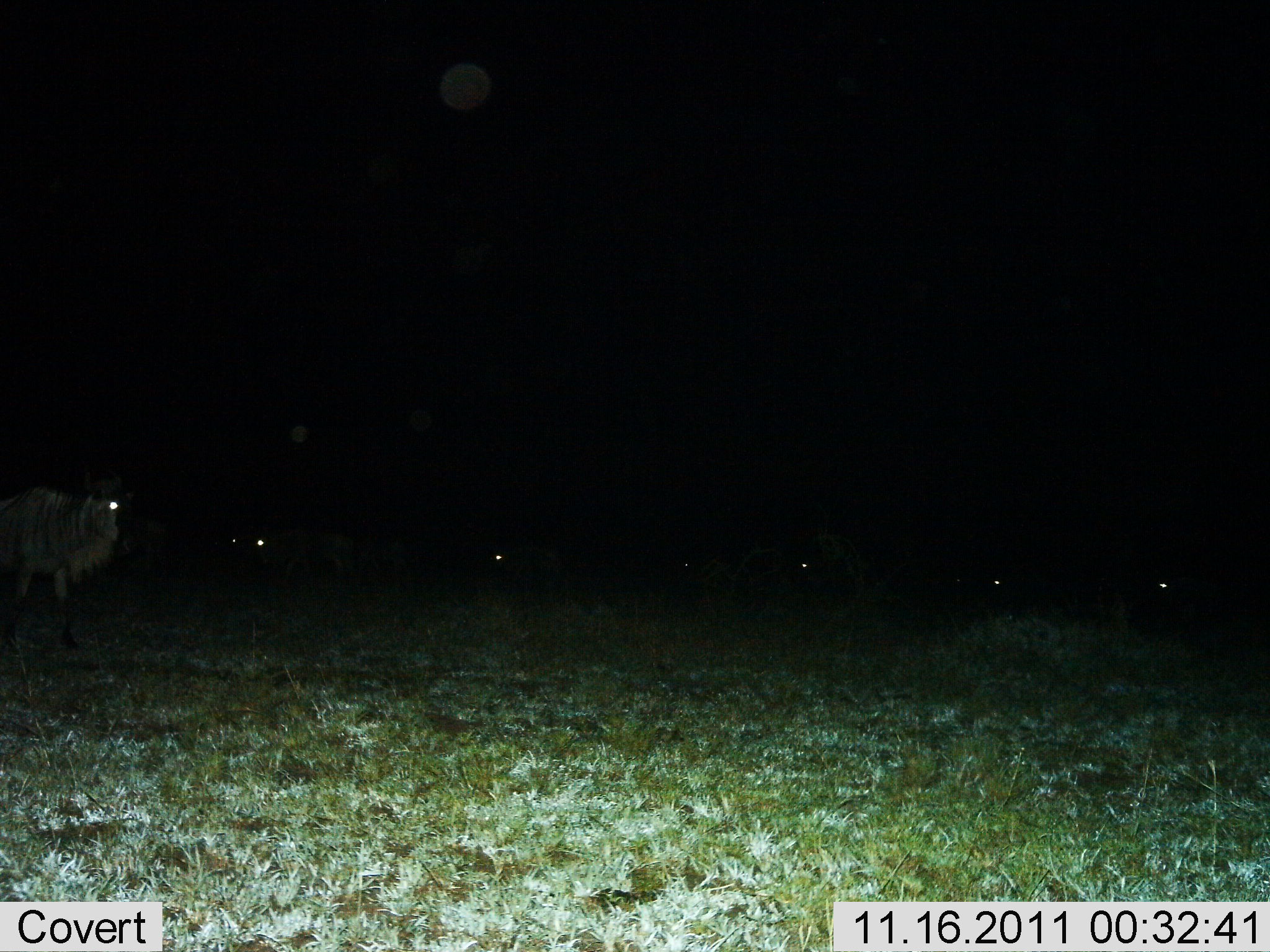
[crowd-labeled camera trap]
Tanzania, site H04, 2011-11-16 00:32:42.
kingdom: Animalia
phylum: Chordata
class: Mammalia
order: Artiodactyla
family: Bovidae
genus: Connochaetes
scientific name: Connochaetes taurinus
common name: blue wildebeest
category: wildebeest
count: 7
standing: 77%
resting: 23%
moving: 15%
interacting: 0%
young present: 0%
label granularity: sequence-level